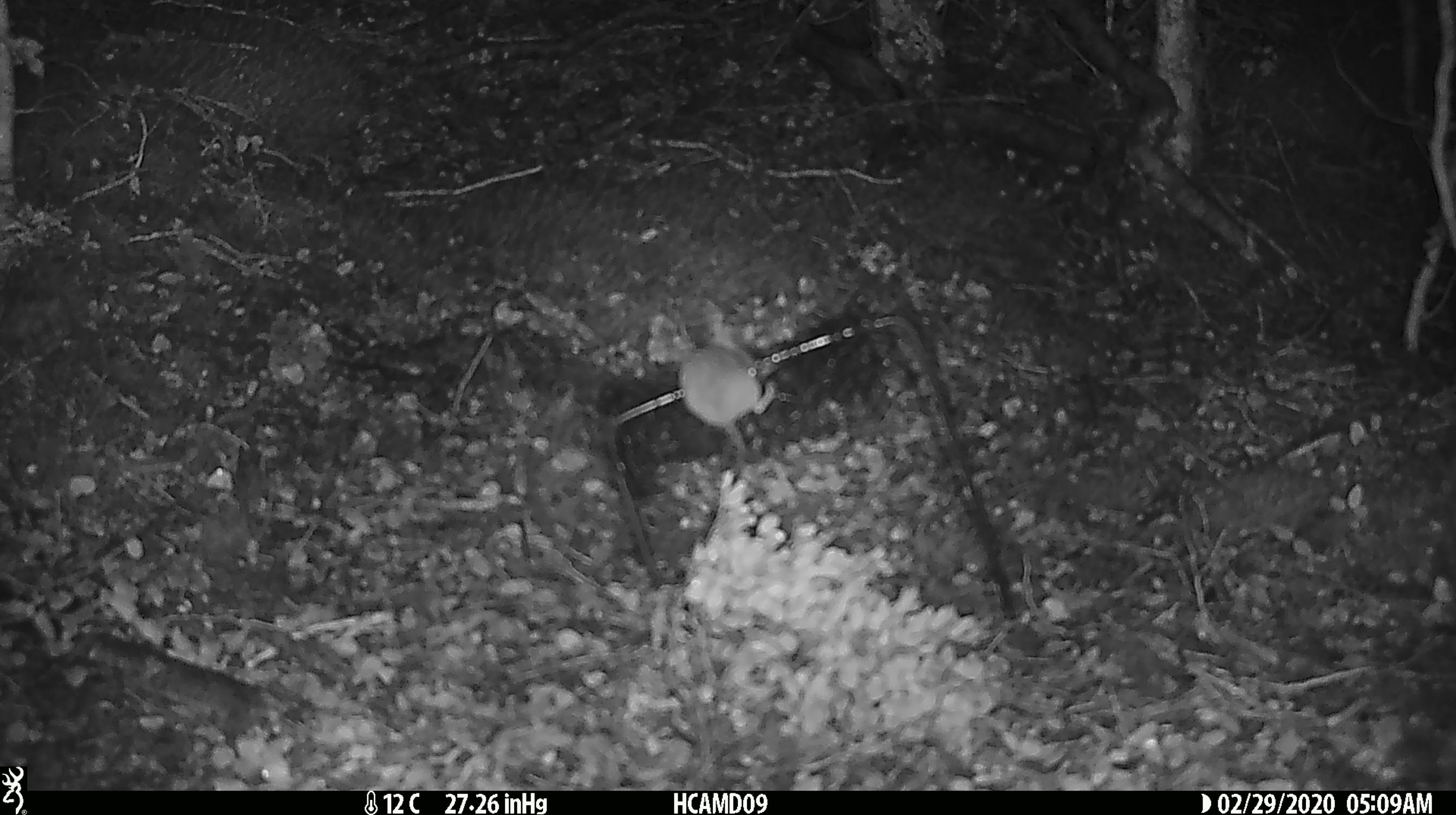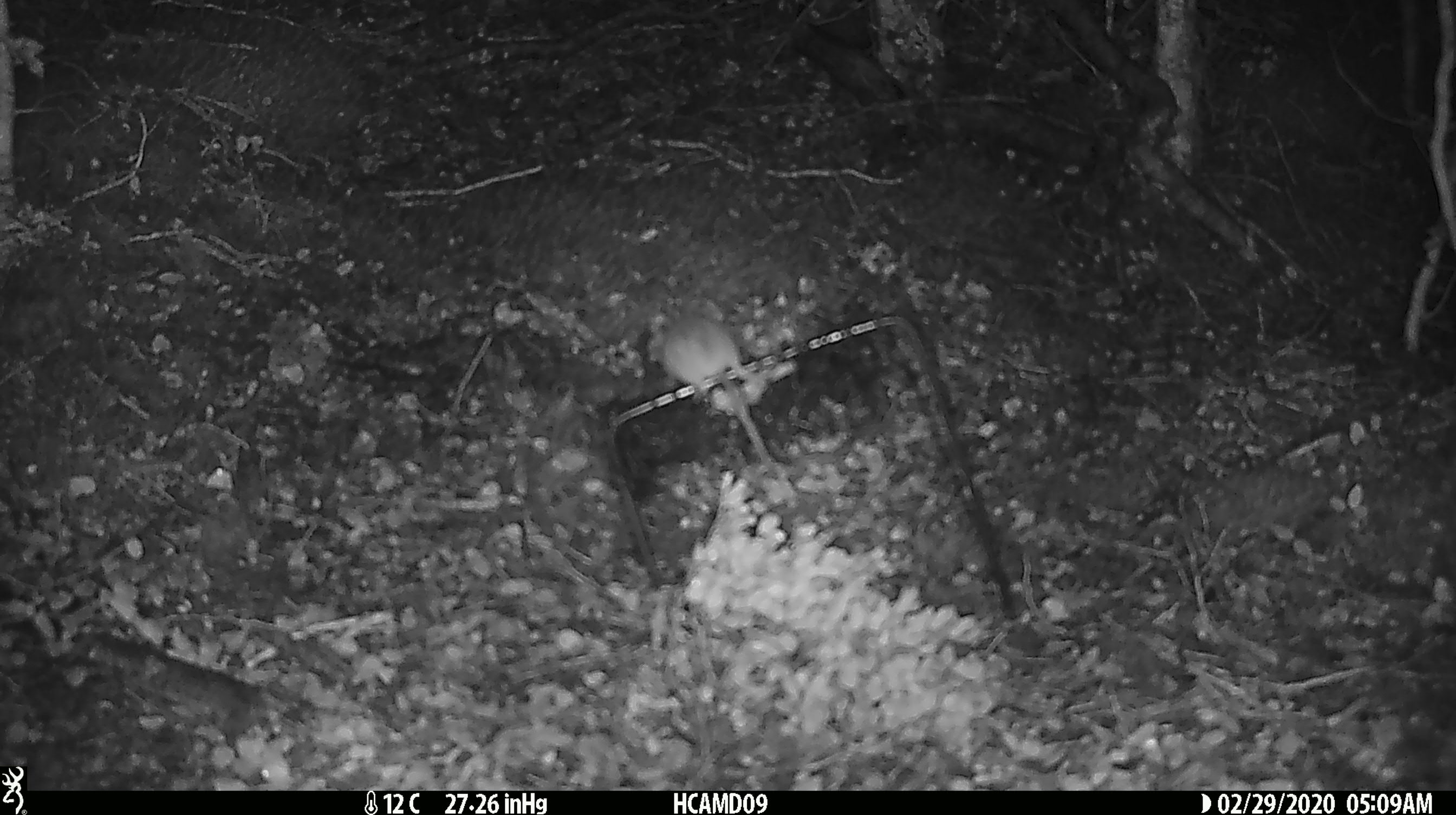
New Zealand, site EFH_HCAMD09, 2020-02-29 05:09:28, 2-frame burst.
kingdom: Animalia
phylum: Chordata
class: Mammalia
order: Rodentia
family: Muridae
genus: Mus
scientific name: Mus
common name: mouse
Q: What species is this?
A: Mouse (Mus).